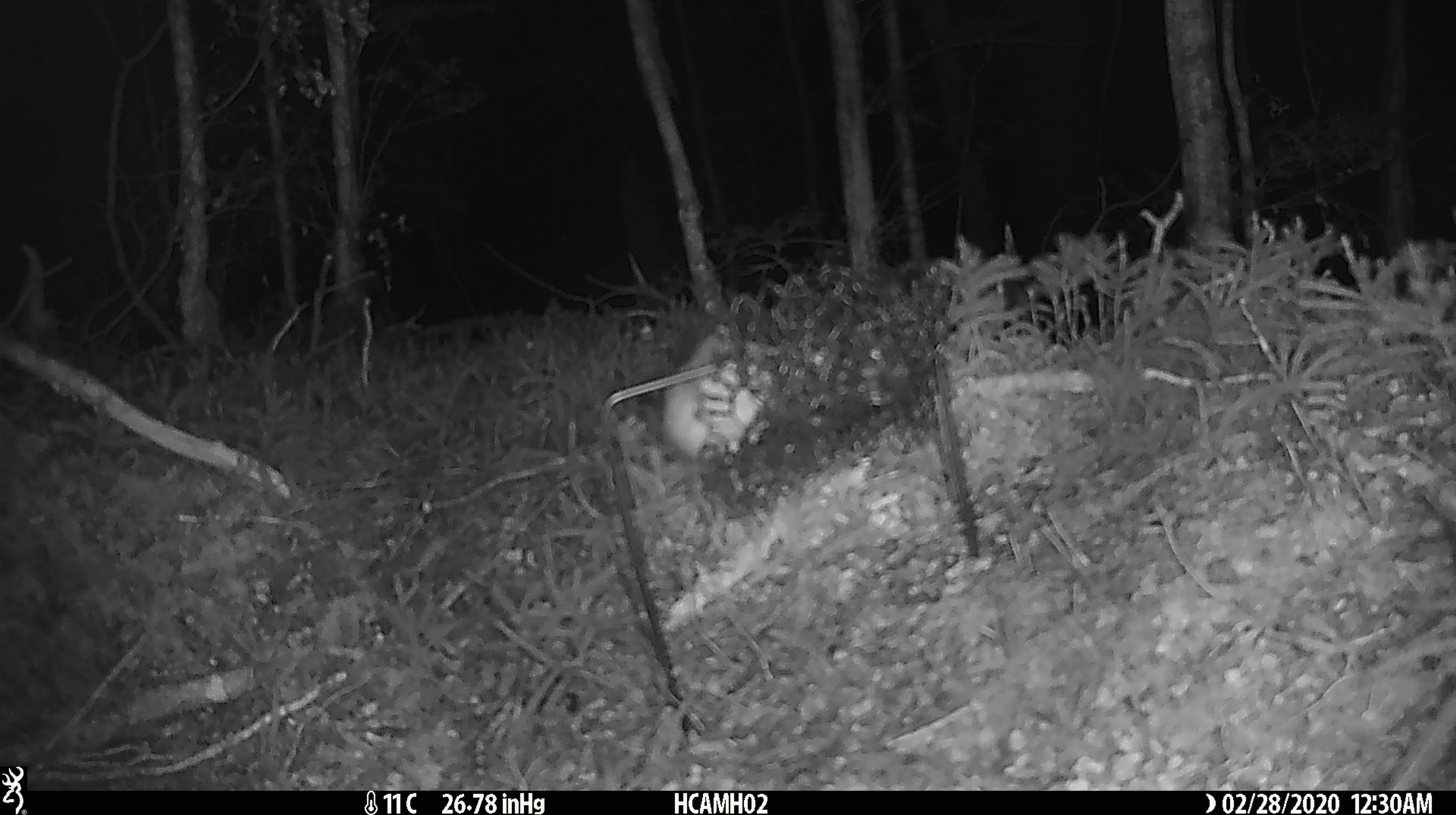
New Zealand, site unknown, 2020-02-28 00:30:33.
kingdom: Animalia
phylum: Chordata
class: Mammalia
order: Rodentia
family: Muridae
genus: Mus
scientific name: Mus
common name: mouse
Mouse (Mus).